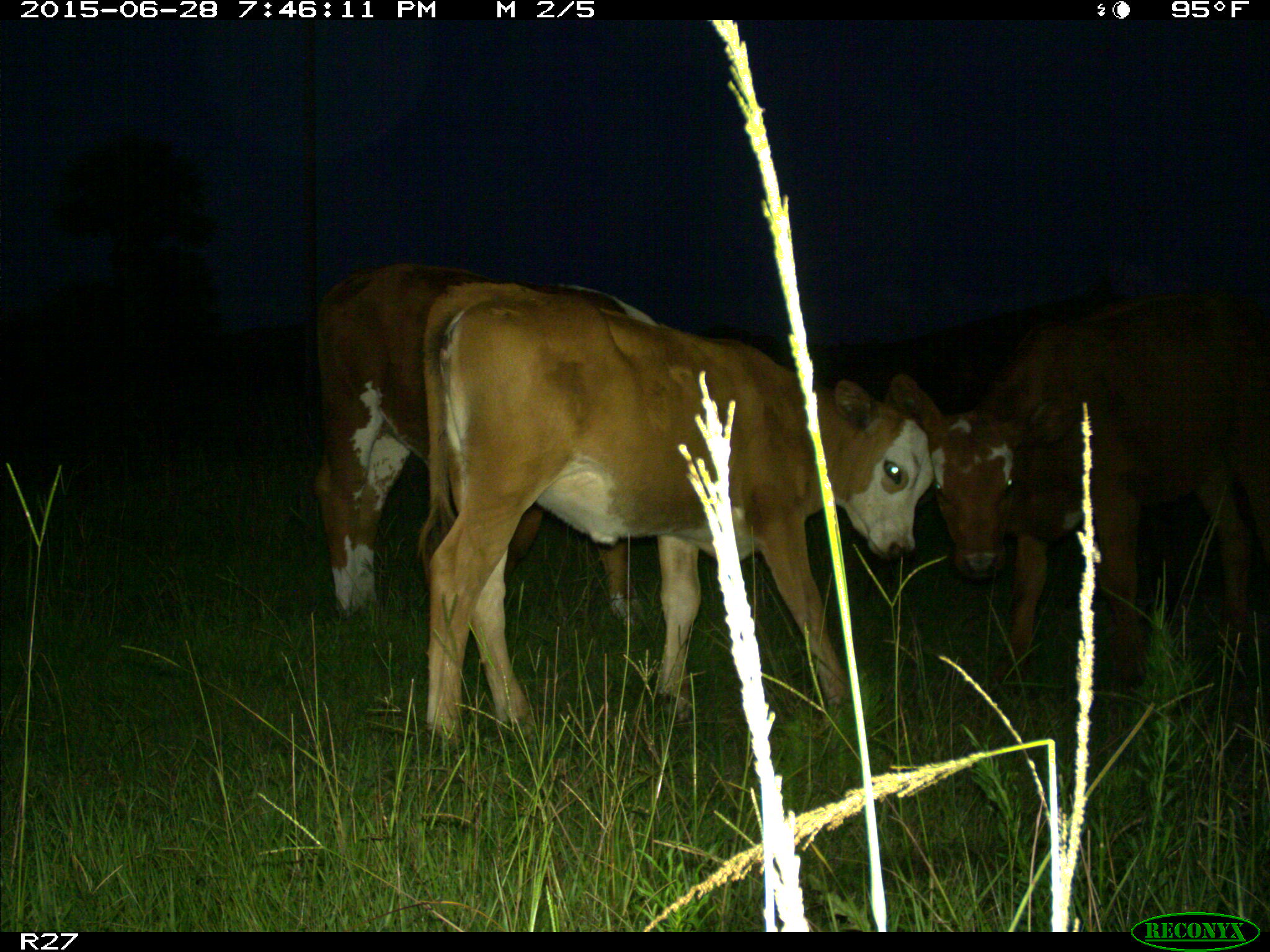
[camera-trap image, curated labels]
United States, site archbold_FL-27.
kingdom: Animalia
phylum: Chordata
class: Mammalia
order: Artiodactyla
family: Bovidae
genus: Bos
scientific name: Bos taurus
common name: domestic cow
Bos taurus (domestic cow).